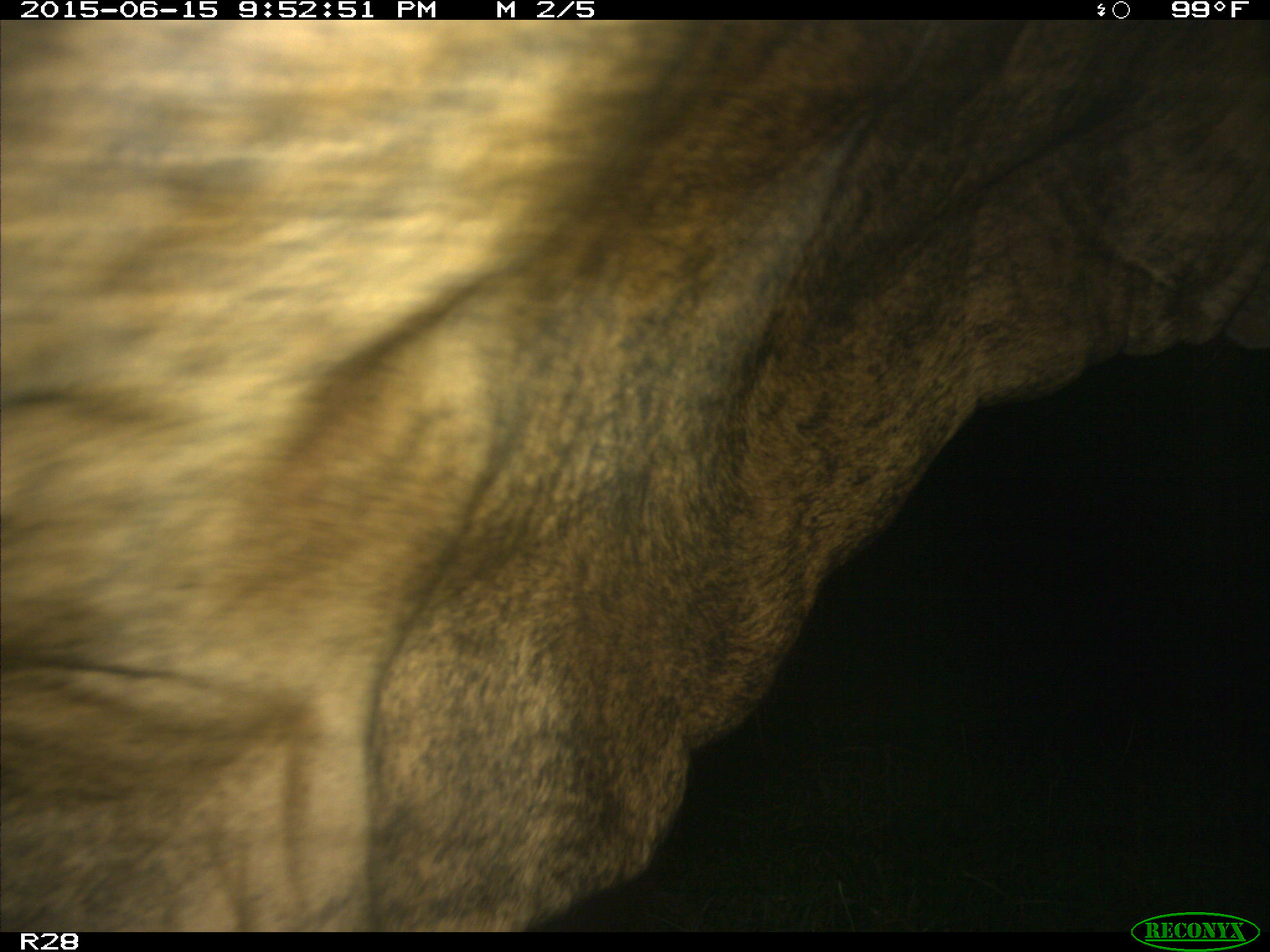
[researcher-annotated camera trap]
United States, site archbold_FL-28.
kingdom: Animalia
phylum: Chordata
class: Mammalia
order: Artiodactyla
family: Bovidae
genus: Bos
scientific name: Bos taurus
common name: domestic cow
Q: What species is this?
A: Bos taurus (domestic cow).